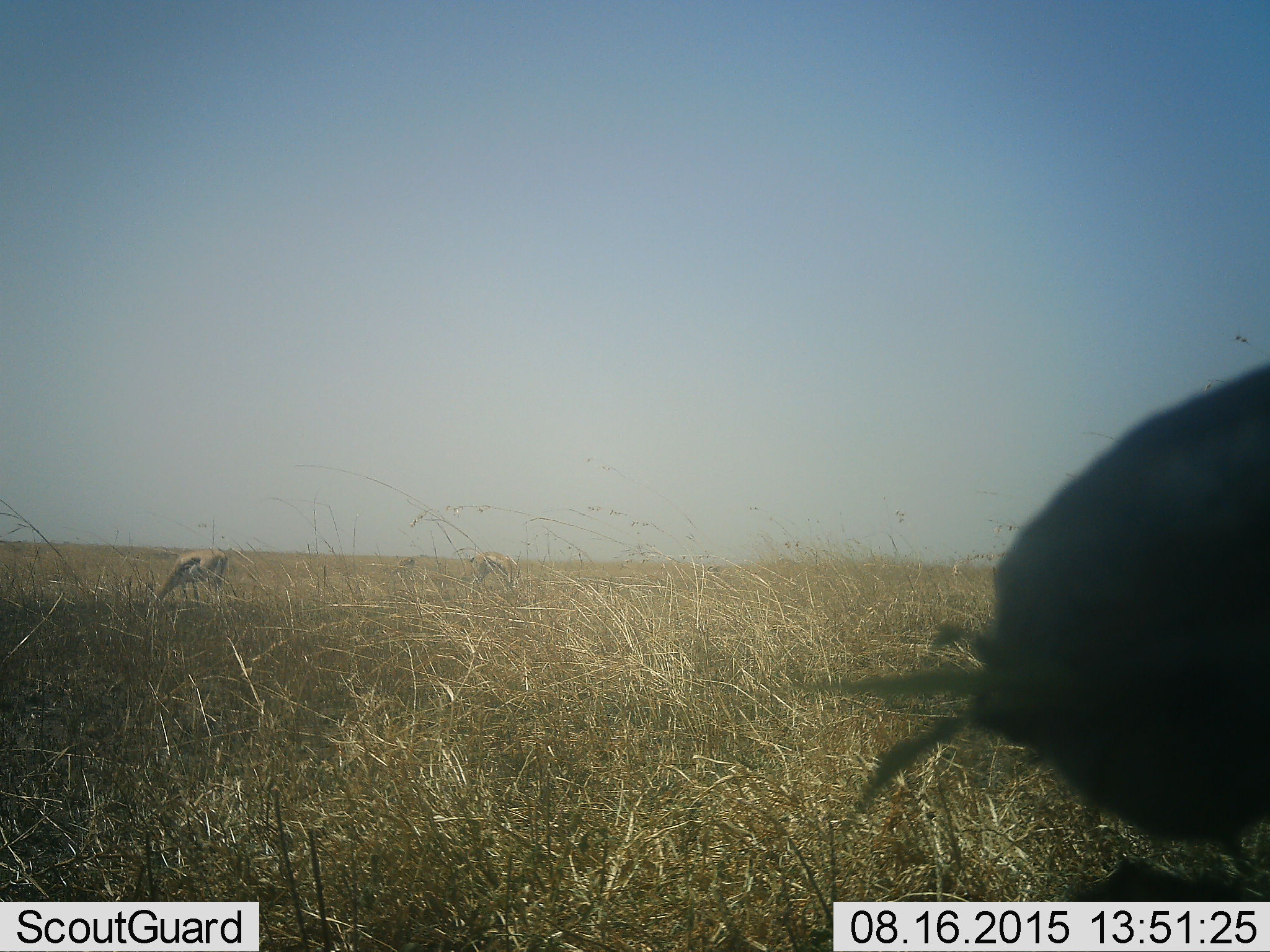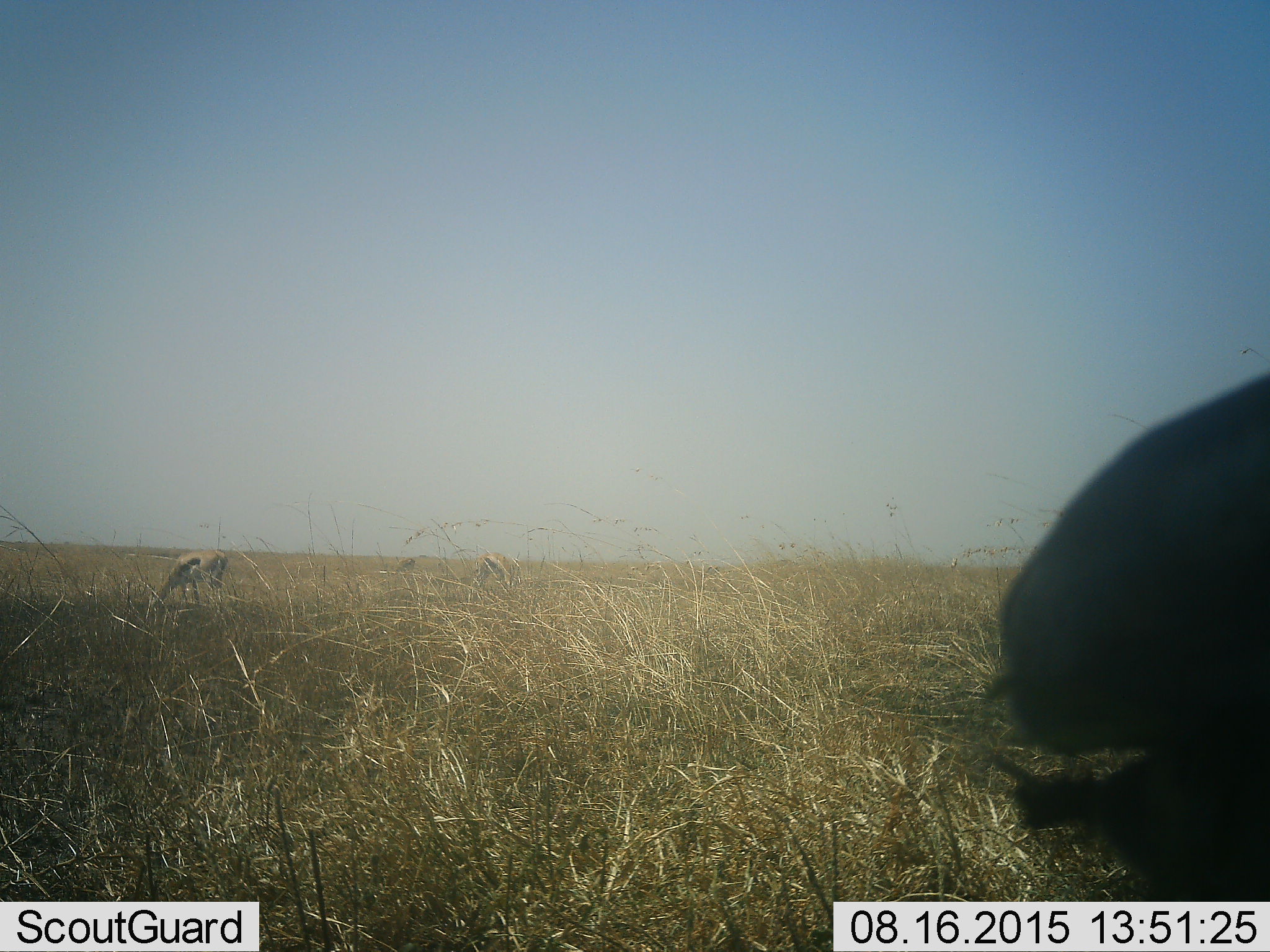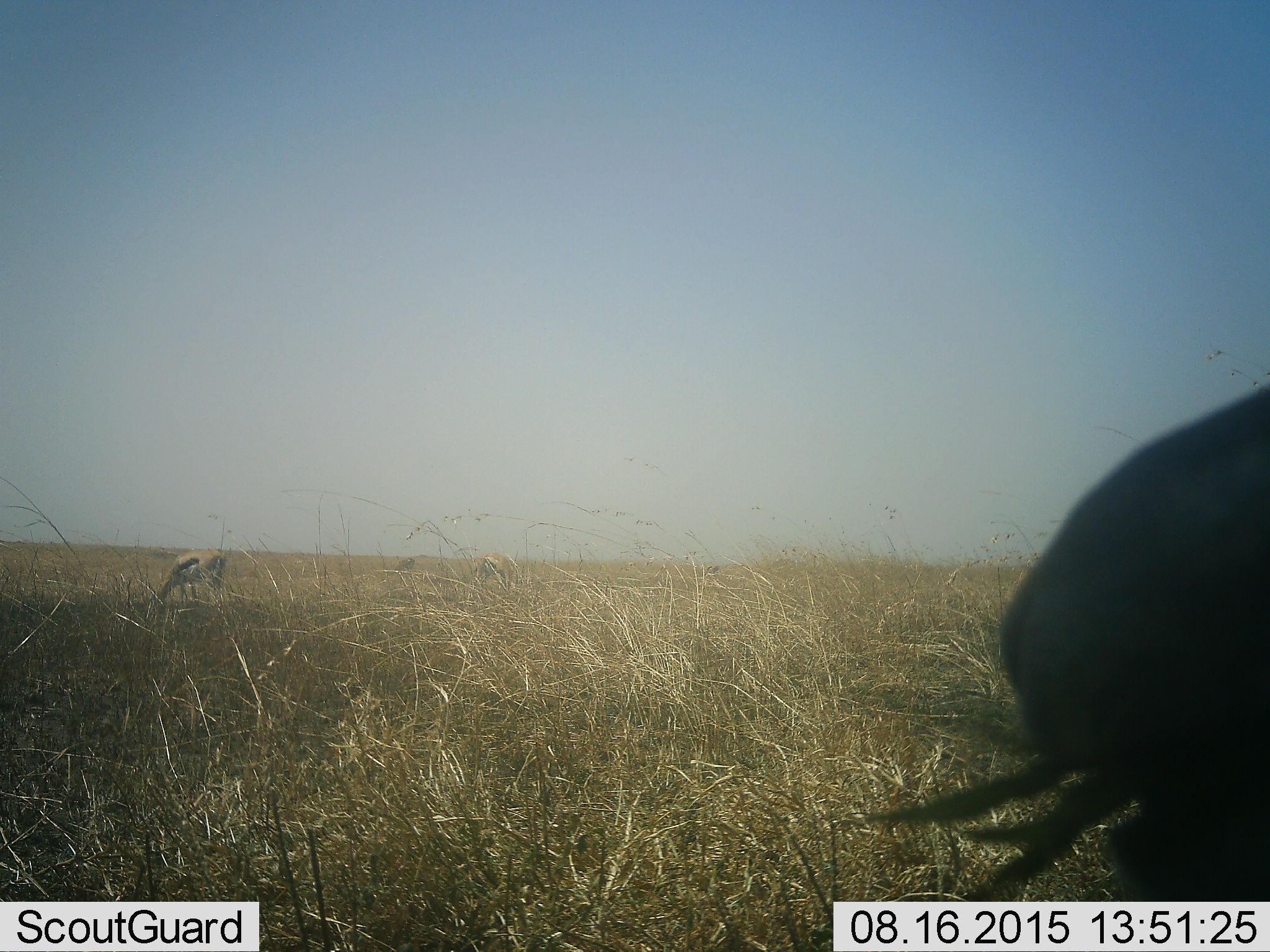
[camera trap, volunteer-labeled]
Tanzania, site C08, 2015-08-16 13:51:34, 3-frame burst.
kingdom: Animalia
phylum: Chordata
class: Mammalia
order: Artiodactyla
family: Bovidae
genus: Eudorcas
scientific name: Eudorcas thomsonii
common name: thomson's gazelle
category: gazellethomsons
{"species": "gazellethomsons (thomson's gazelle) (Eudorcas thomsonii)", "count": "3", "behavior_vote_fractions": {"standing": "46%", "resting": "0%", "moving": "0%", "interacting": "0%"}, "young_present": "0%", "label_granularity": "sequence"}